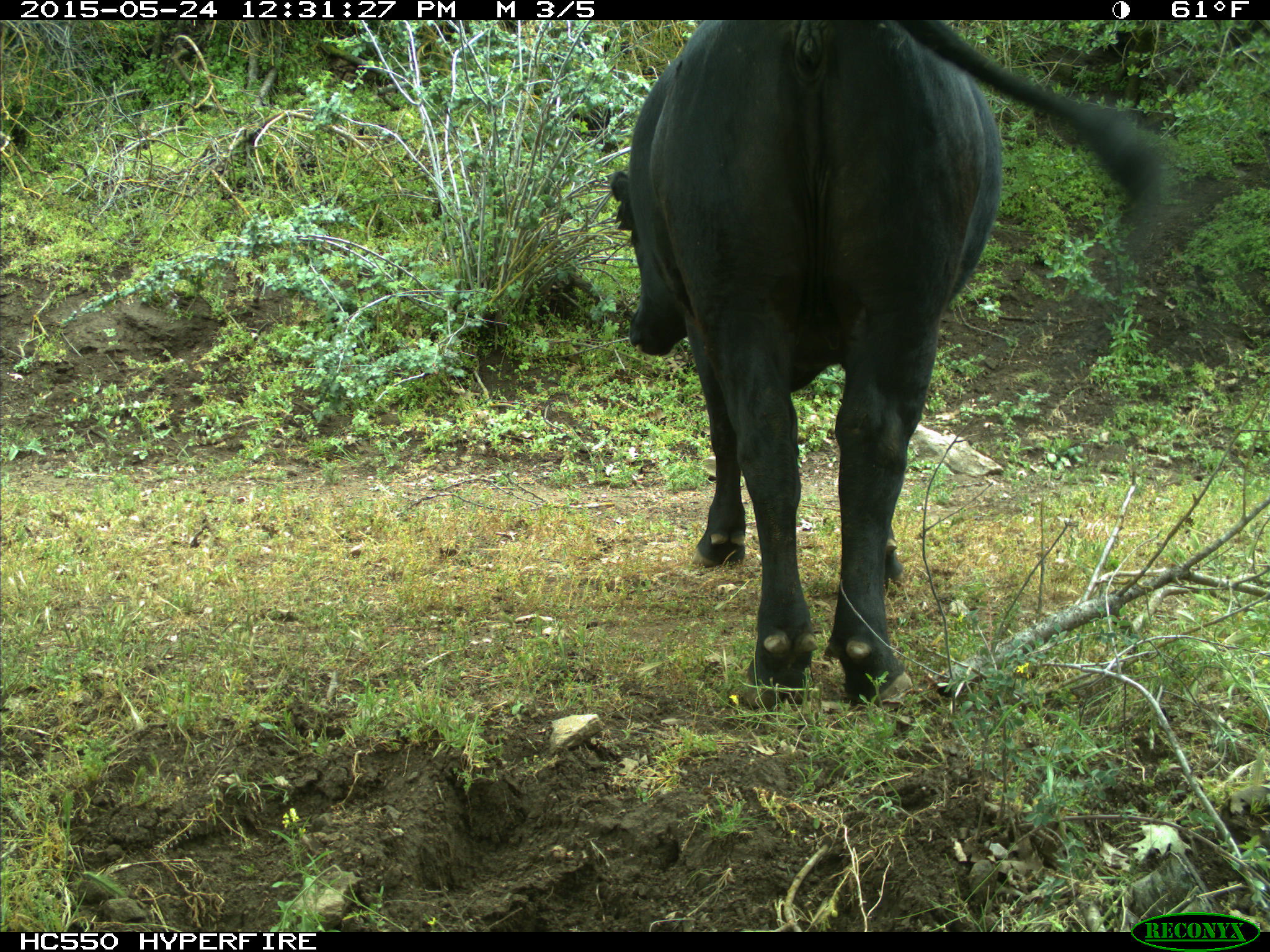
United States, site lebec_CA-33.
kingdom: Animalia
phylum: Chordata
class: Mammalia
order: Artiodactyla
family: Bovidae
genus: Bos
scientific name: Bos taurus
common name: domestic cow